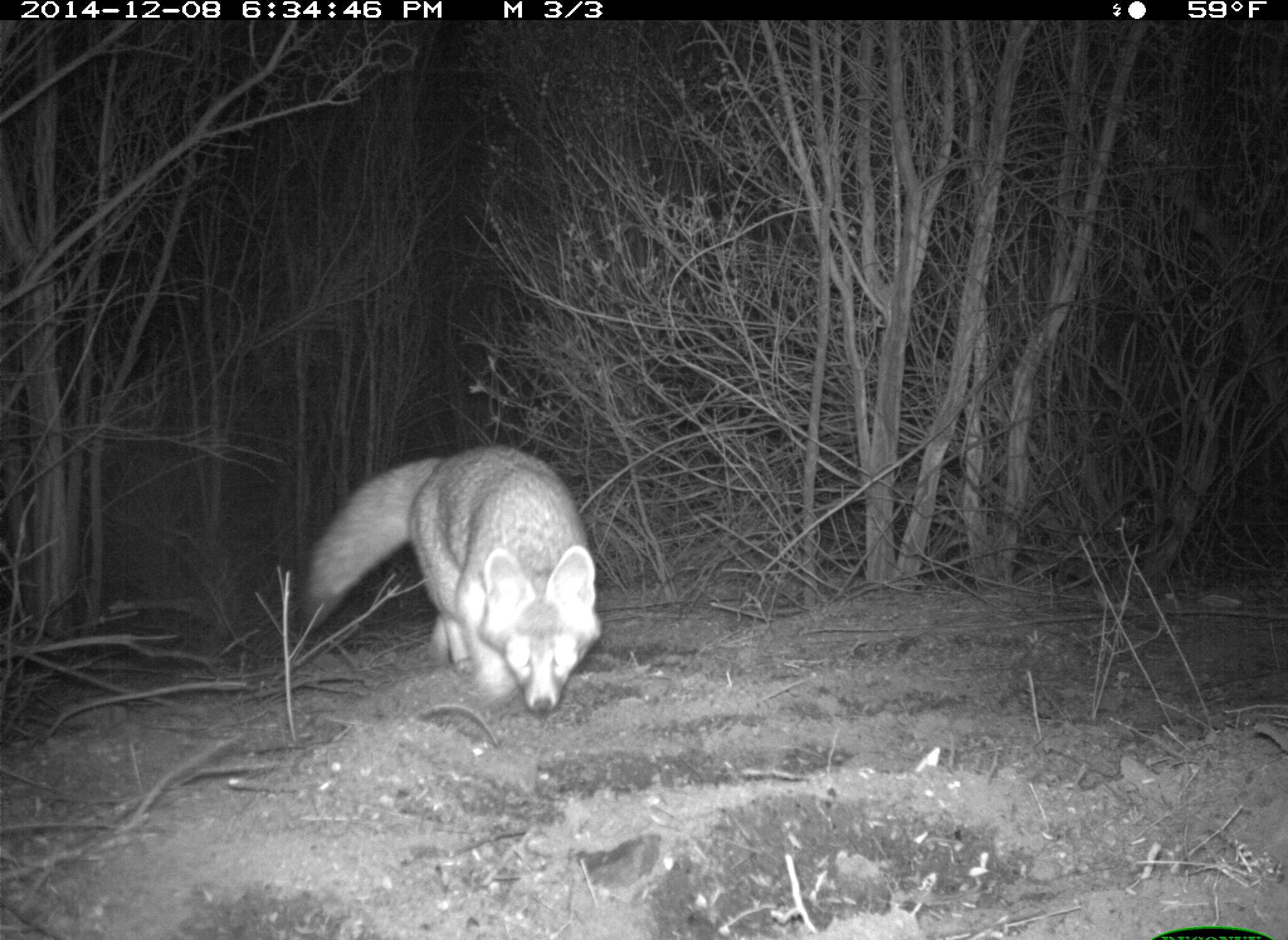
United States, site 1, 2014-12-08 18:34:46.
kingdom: Animalia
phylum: Chordata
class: Mammalia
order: Carnivora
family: Canidae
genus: Urocyon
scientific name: Urocyon cinereoargenteus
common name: gray fox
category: fox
Fox (gray fox) (Urocyon cinereoargenteus).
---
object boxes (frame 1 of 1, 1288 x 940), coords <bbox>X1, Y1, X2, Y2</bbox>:
fox: <bbox>305, 445, 603, 718</bbox>